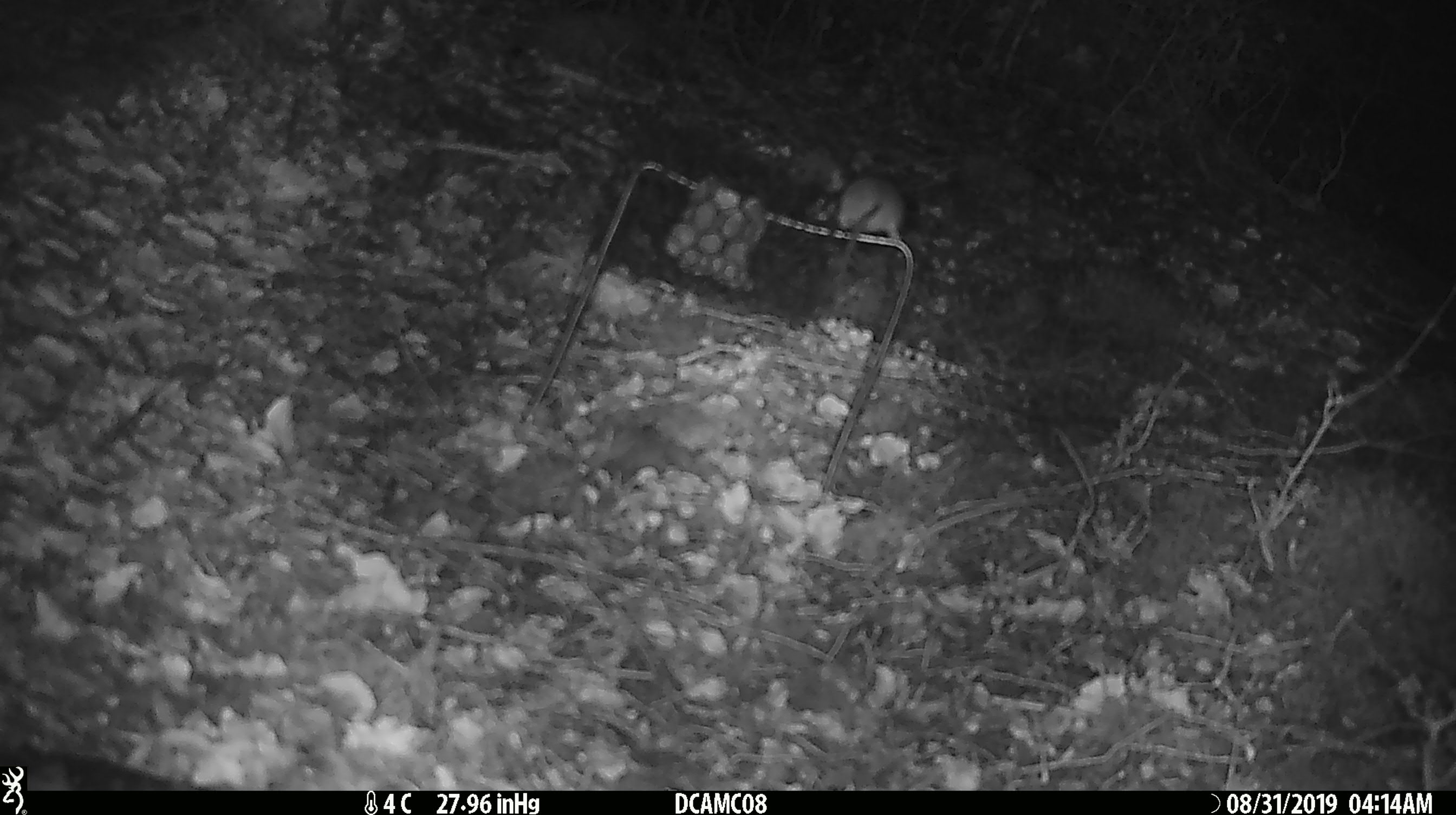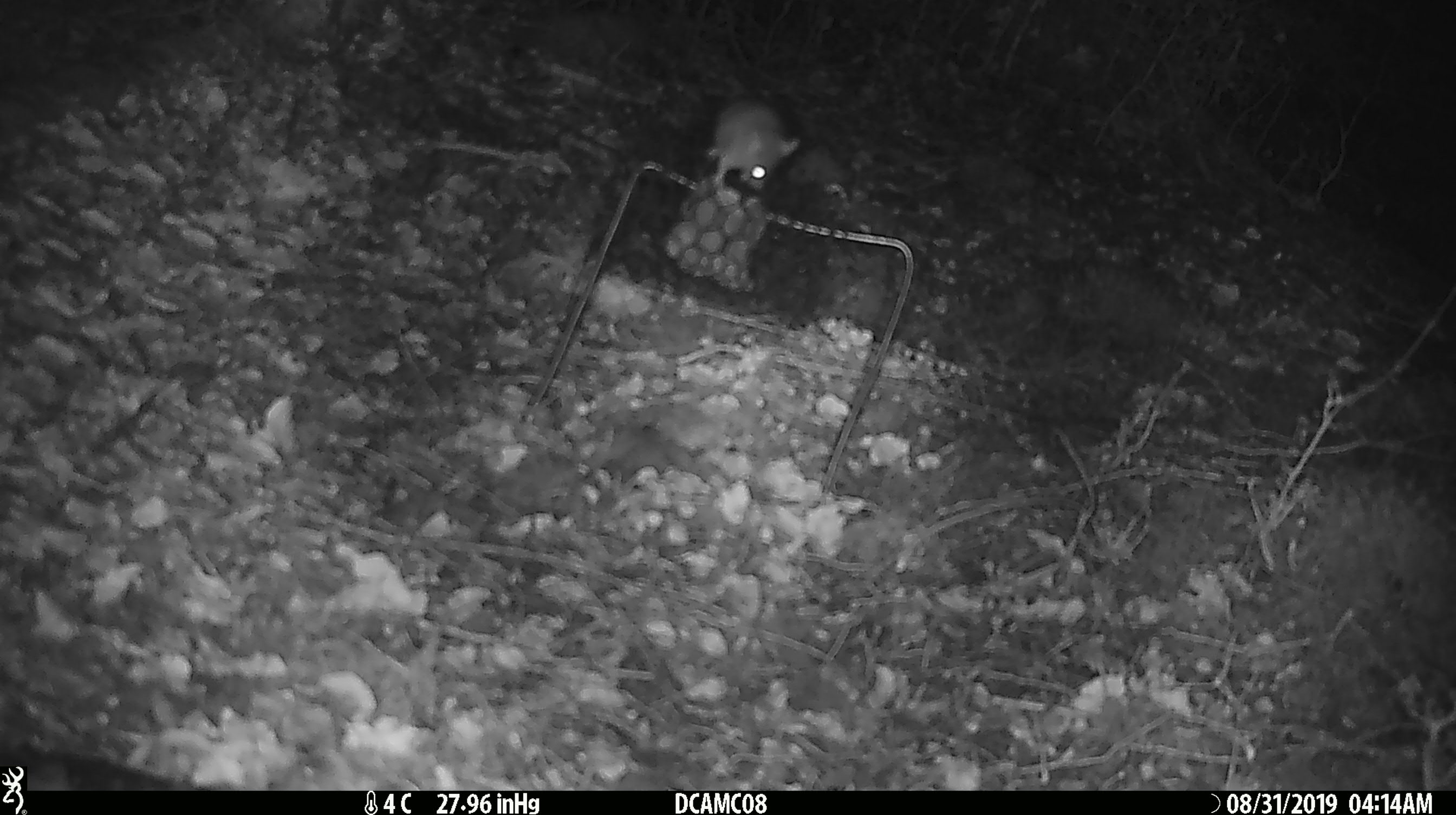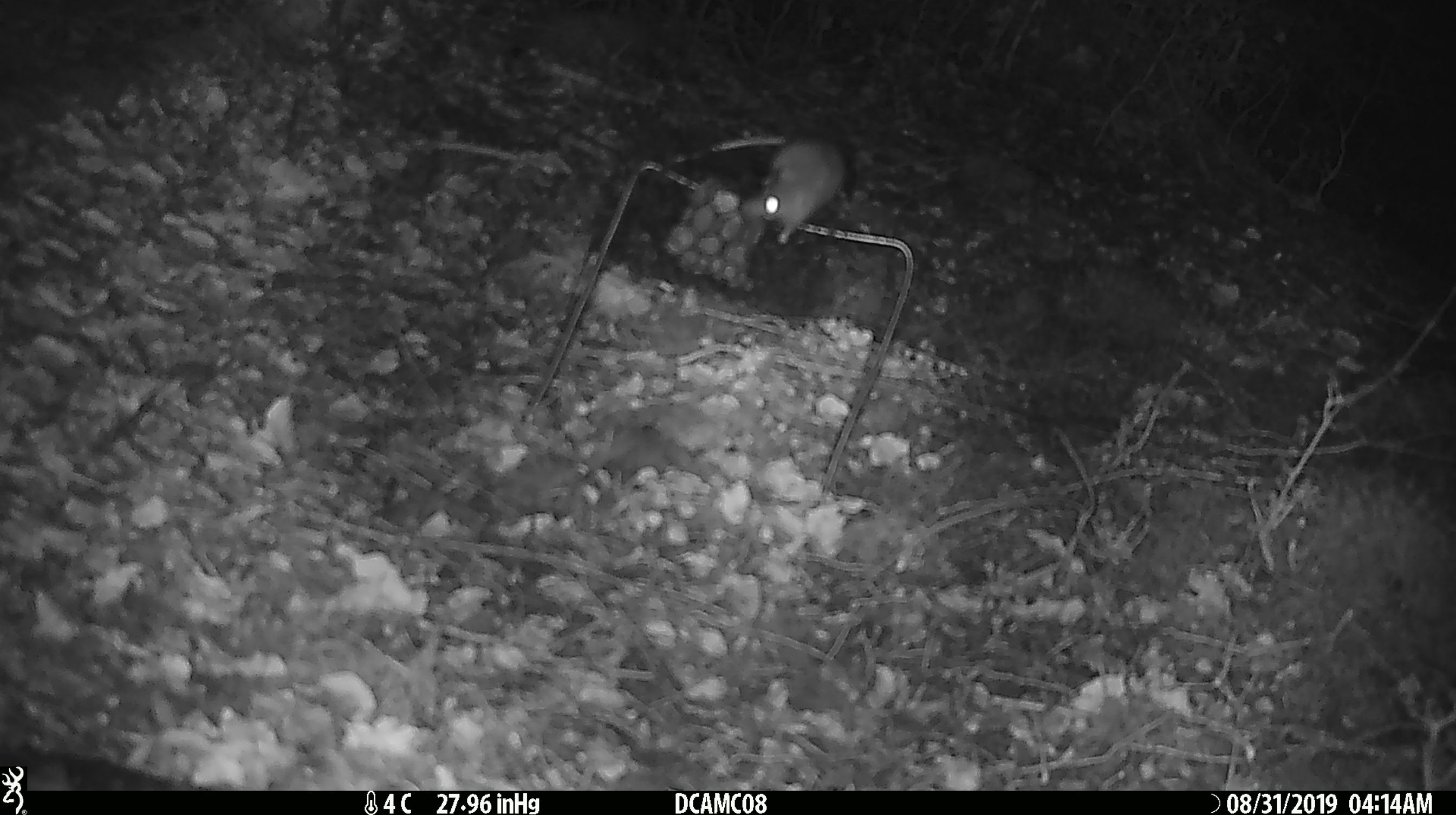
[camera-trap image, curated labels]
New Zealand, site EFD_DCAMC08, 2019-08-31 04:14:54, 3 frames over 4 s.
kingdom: Animalia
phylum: Chordata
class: Mammalia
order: Rodentia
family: Muridae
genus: Mus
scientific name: Mus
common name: mouse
Mouse (Mus).